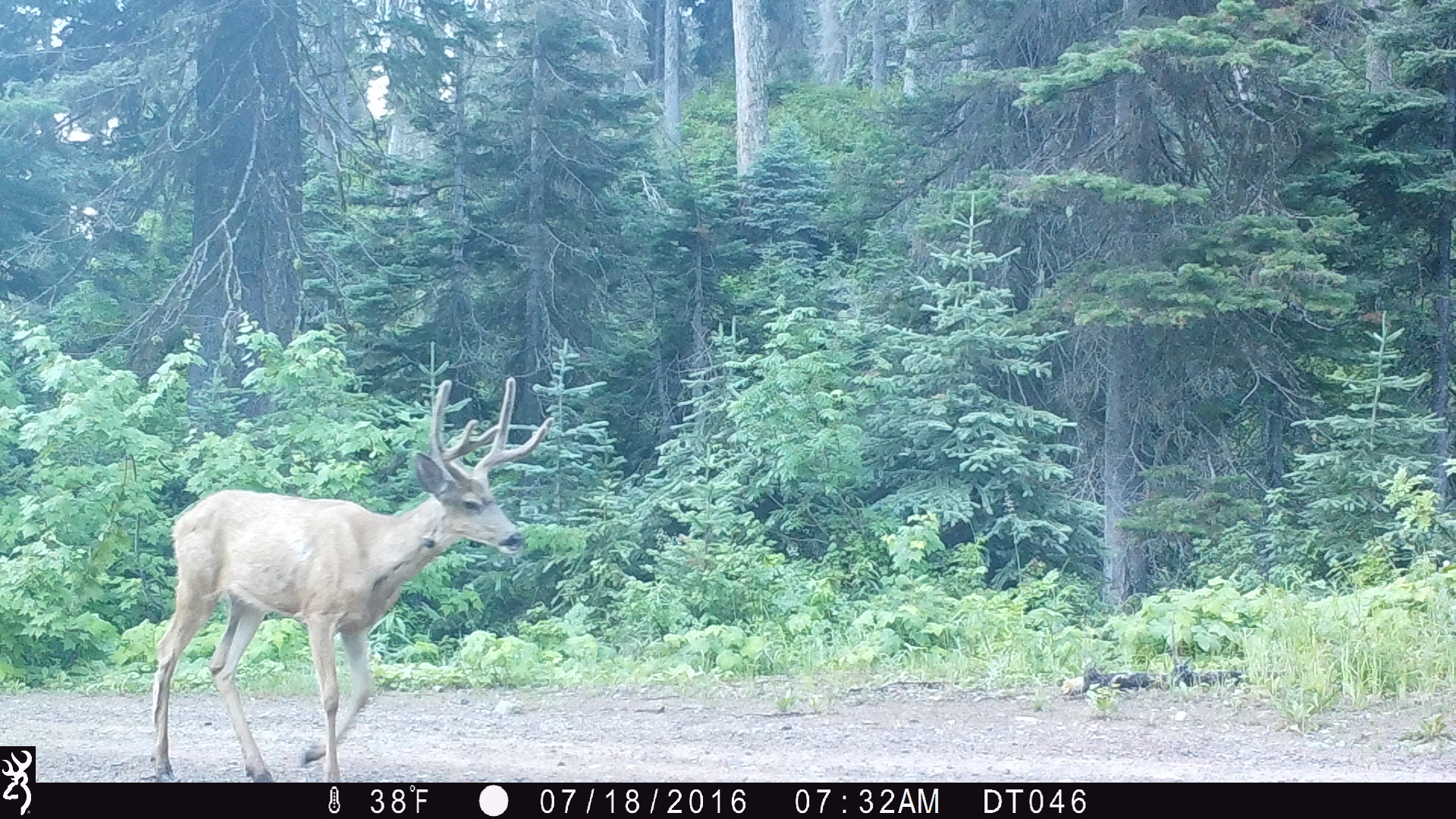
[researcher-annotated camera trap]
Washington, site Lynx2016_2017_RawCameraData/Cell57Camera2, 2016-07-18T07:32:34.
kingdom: Animalia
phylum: Chordata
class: Mammalia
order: Artiodactyla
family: Cervidae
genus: Odocoileus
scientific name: Odocoileus hemionus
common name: mule deer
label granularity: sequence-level